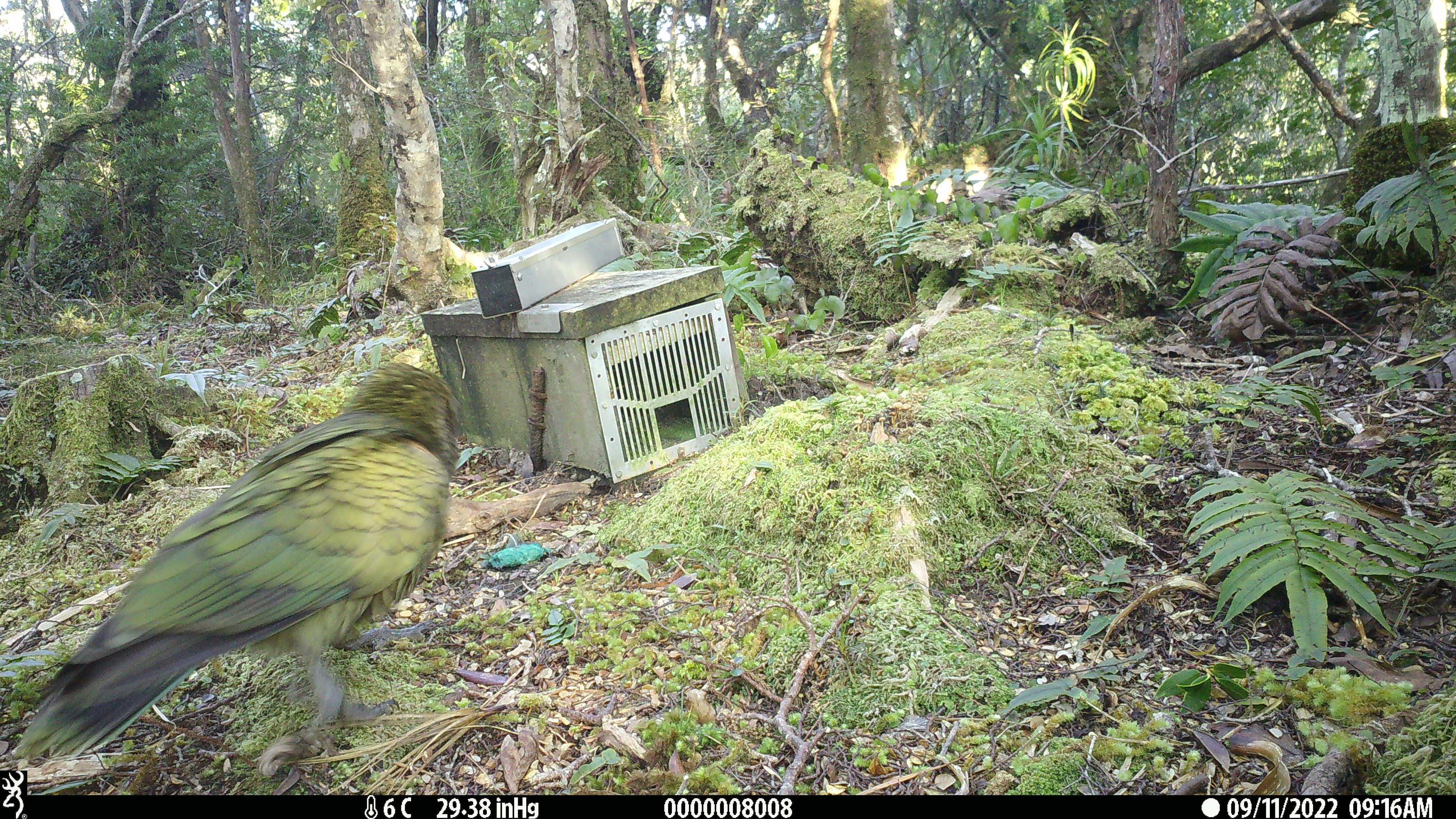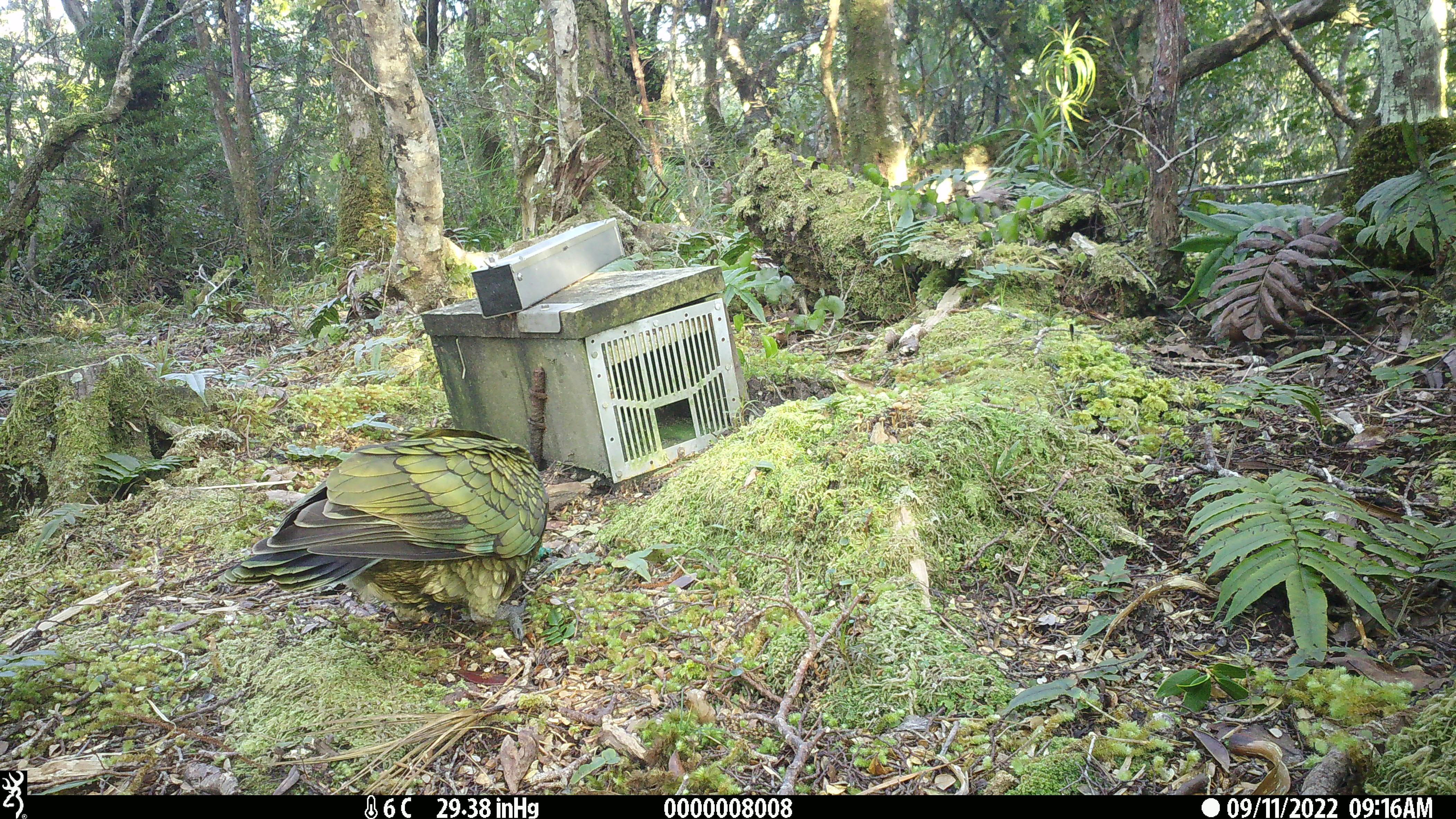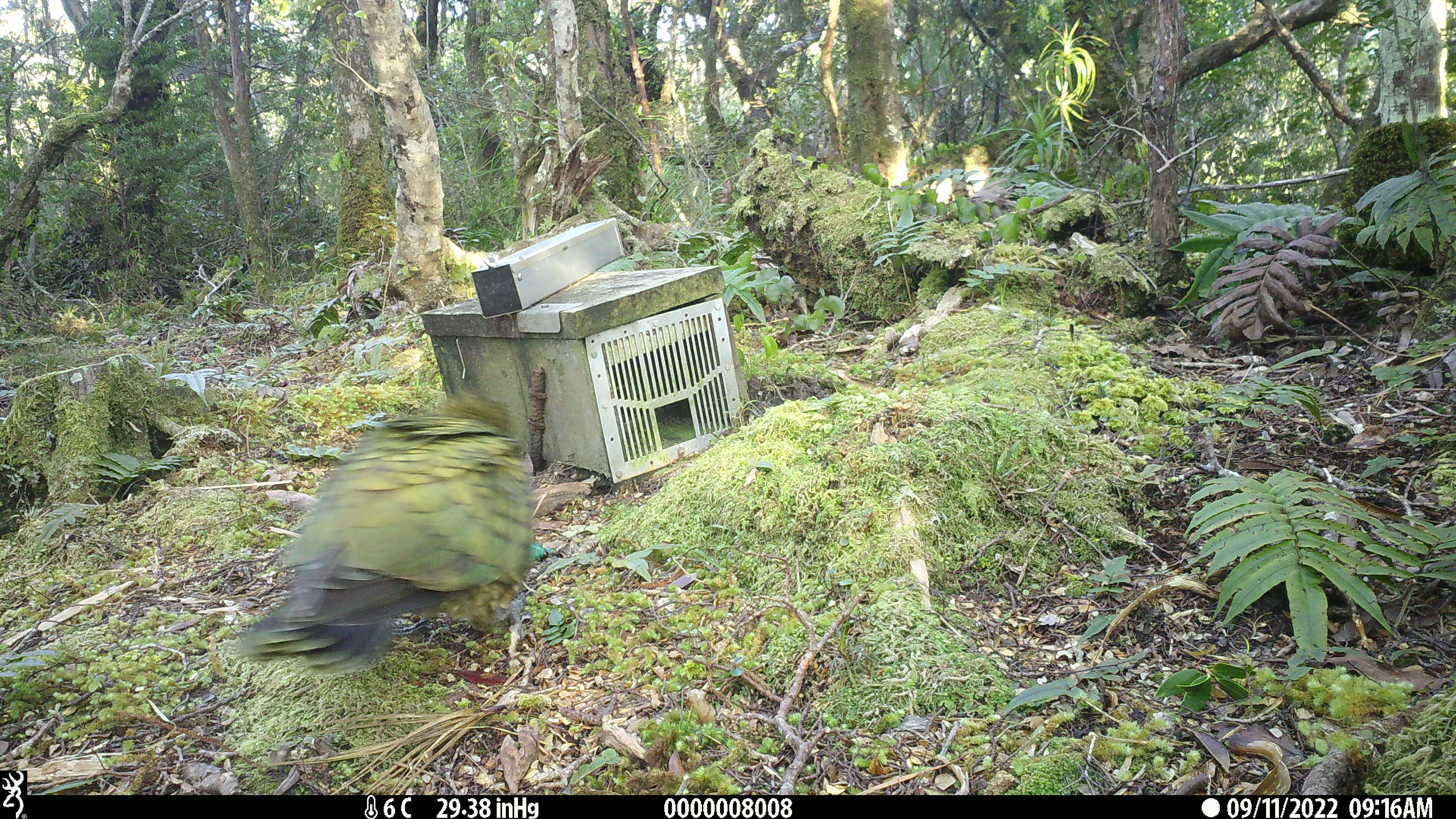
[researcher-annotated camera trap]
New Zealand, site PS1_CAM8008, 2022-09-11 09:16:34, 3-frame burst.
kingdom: Animalia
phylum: Chordata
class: Aves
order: Psittaciformes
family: Strigopidae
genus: Nestor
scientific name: Nestor notabilis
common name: kea